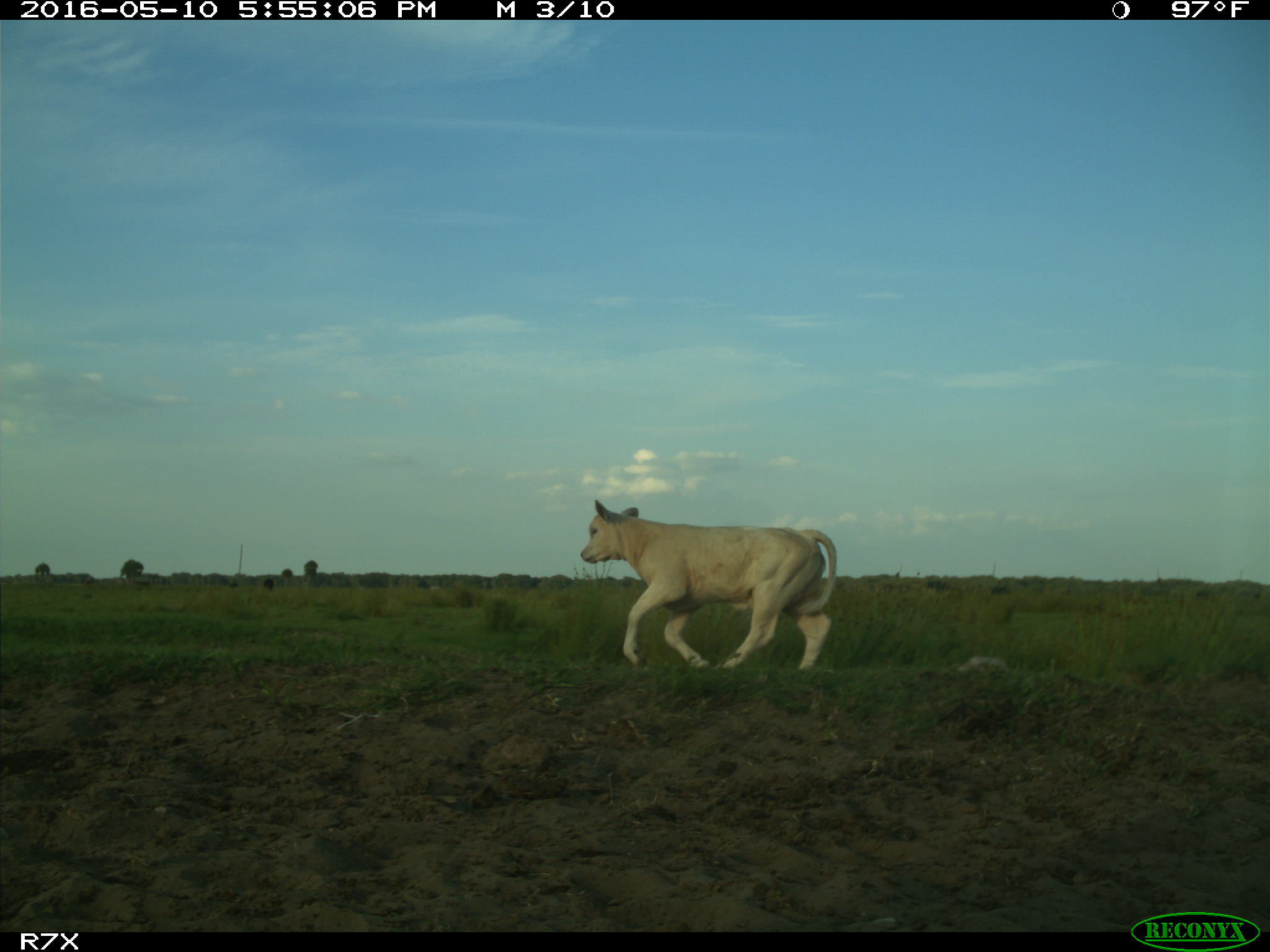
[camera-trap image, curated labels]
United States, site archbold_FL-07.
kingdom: Animalia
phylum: Chordata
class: Mammalia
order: Artiodactyla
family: Bovidae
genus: Bos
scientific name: Bos taurus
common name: domestic cow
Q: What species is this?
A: Bos taurus (domestic cow).